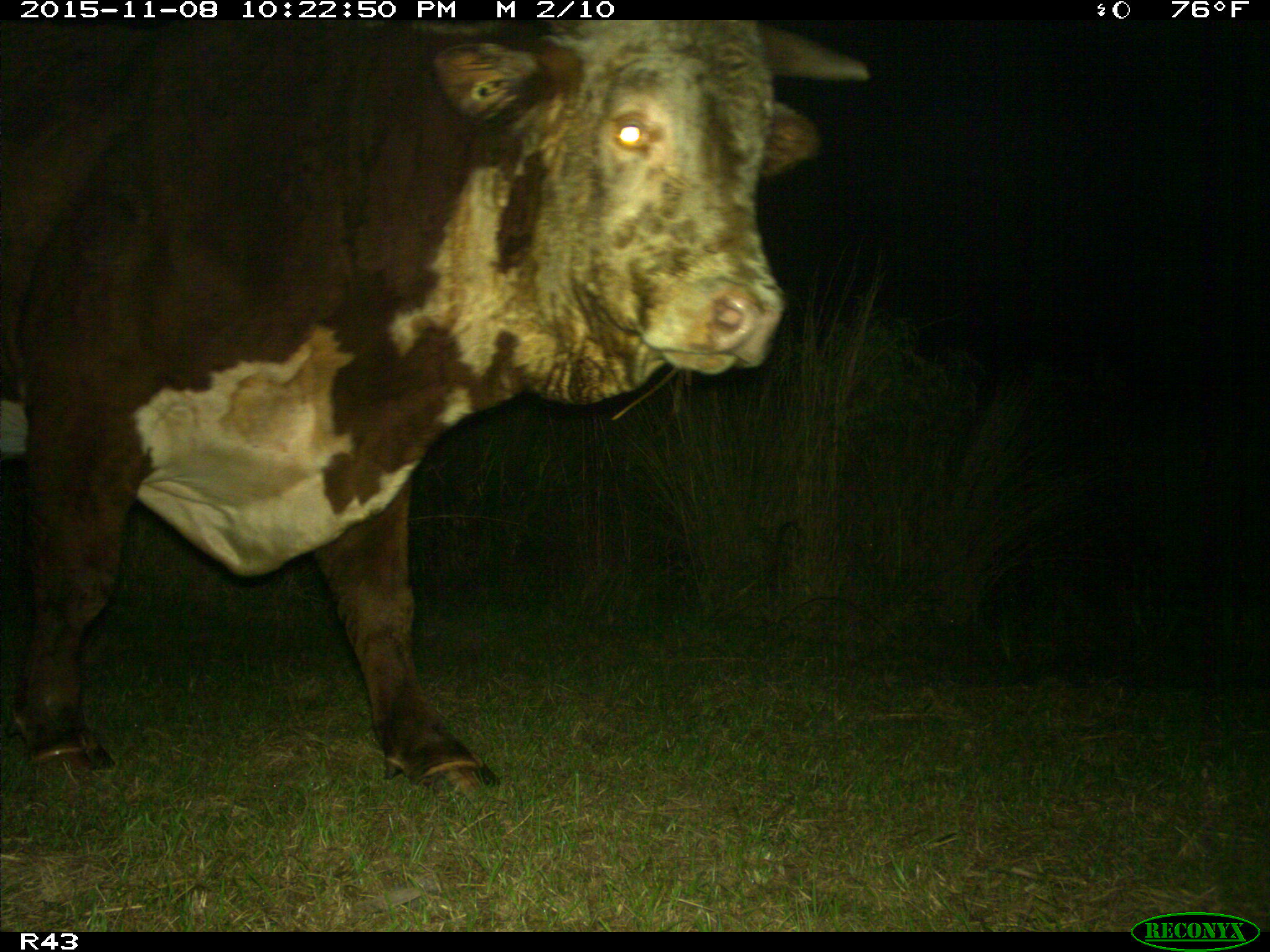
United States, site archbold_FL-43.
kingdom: Animalia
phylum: Chordata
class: Mammalia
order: Artiodactyla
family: Bovidae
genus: Bos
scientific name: Bos taurus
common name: domestic cow